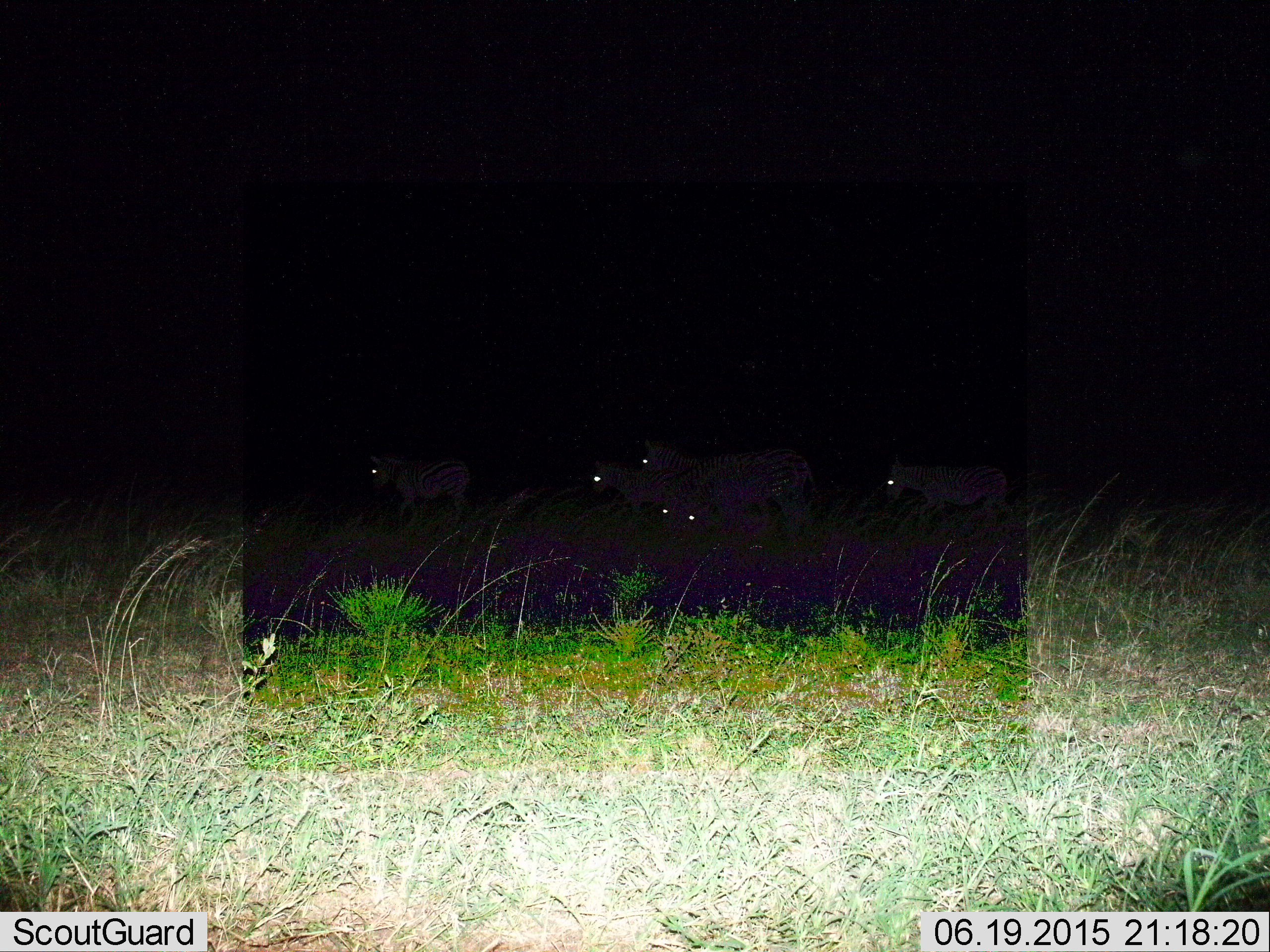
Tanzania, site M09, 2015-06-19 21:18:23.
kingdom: Animalia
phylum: Chordata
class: Mammalia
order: Perissodactyla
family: Equidae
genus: Equus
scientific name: Equus quagga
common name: plains zebra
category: zebra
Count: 6.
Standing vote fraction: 25%.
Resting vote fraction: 0%.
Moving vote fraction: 75%.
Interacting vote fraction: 0%.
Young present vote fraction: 25%.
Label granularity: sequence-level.